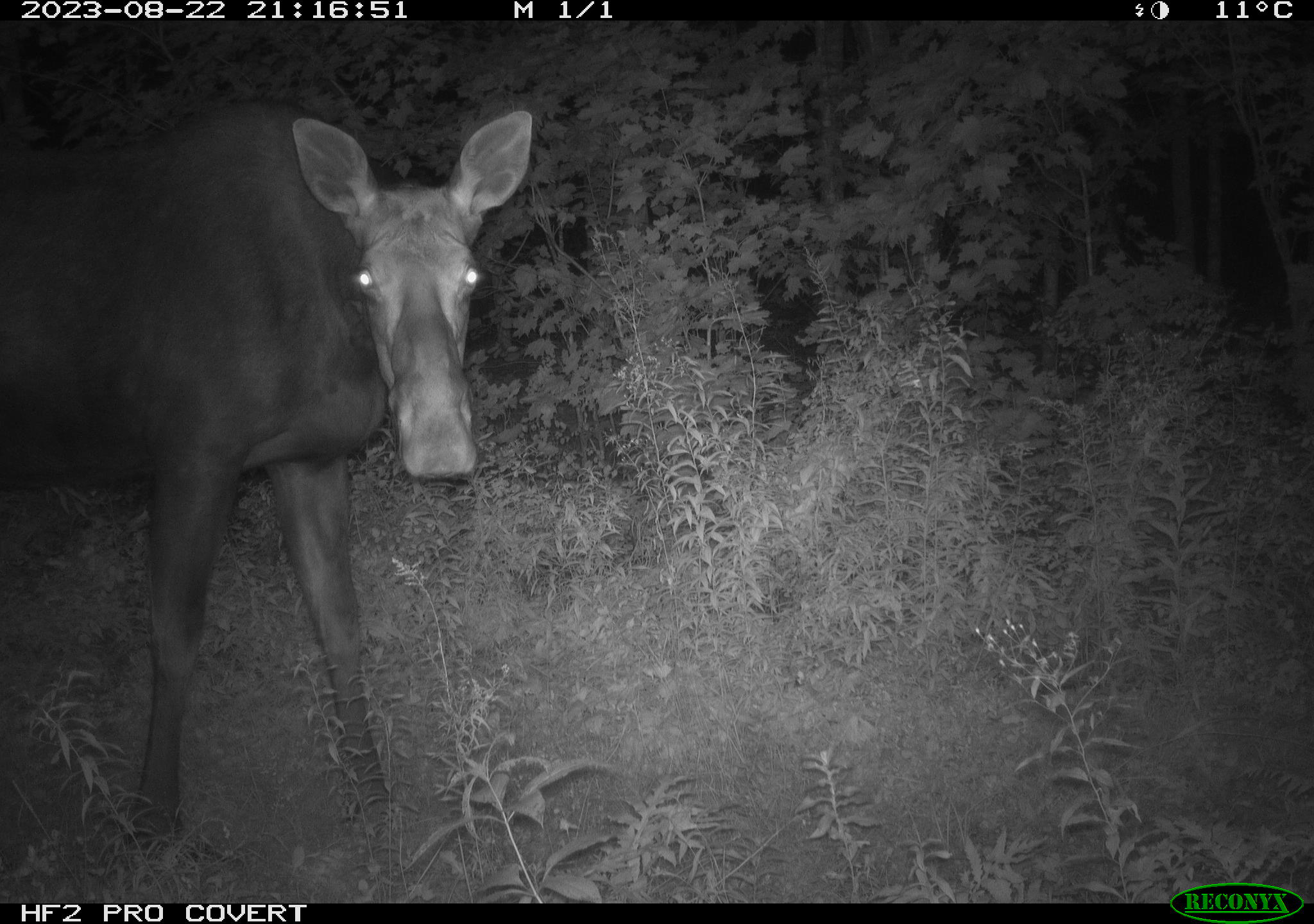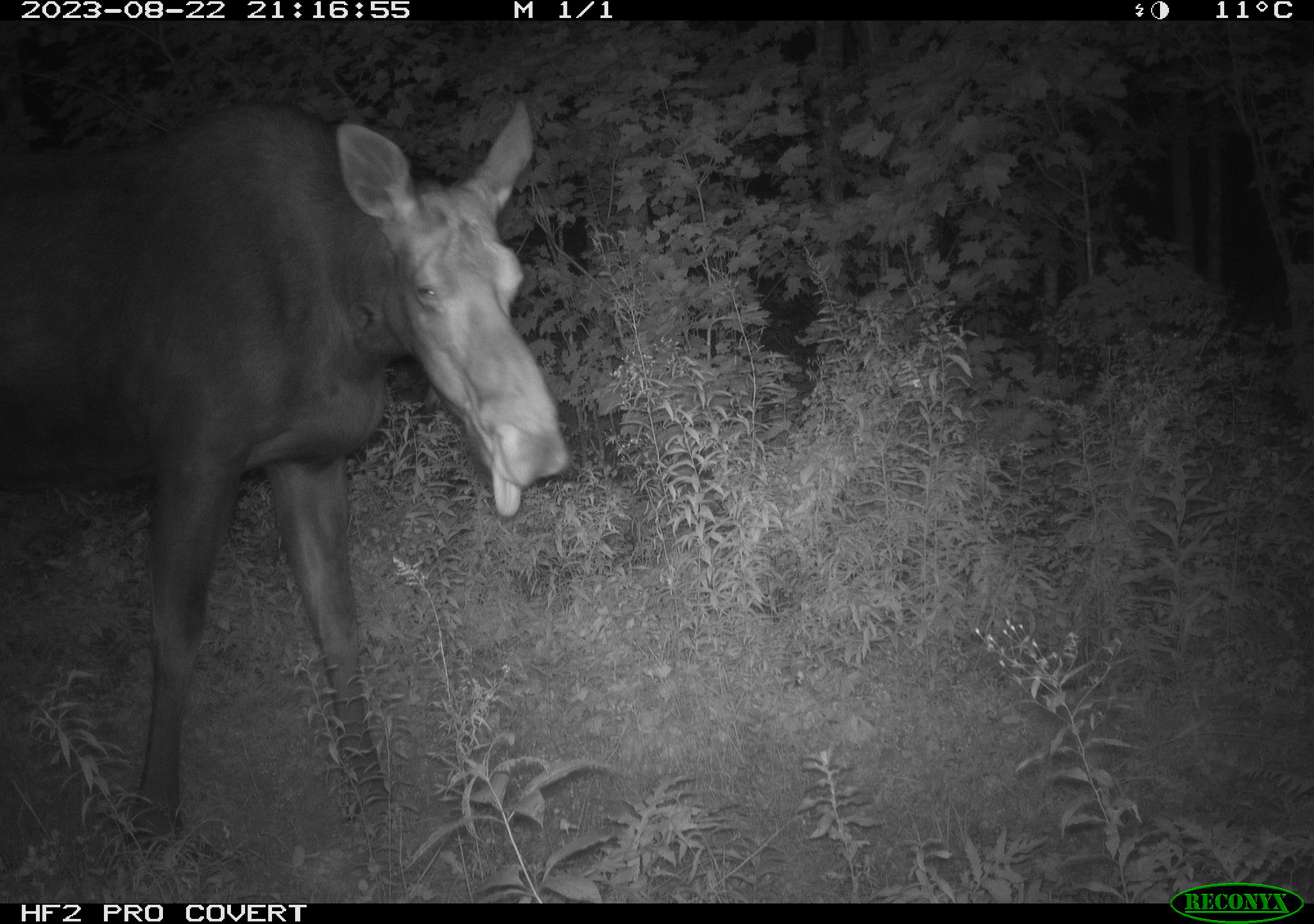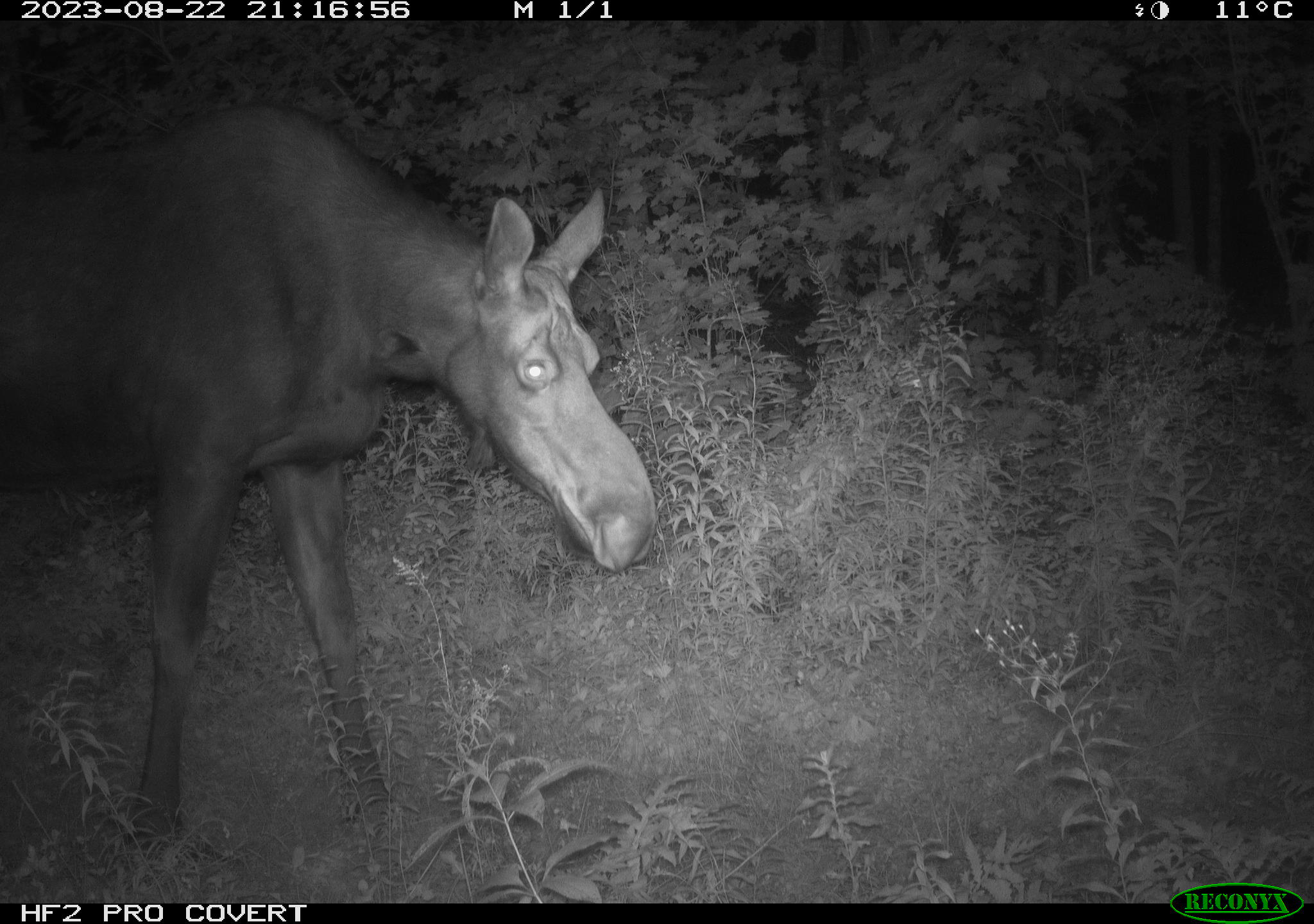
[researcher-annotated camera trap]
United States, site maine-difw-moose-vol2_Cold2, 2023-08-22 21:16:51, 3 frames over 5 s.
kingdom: Animalia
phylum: Chordata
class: Mammalia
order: Artiodactyla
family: Cervidae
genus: Alces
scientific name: Alces alces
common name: moose